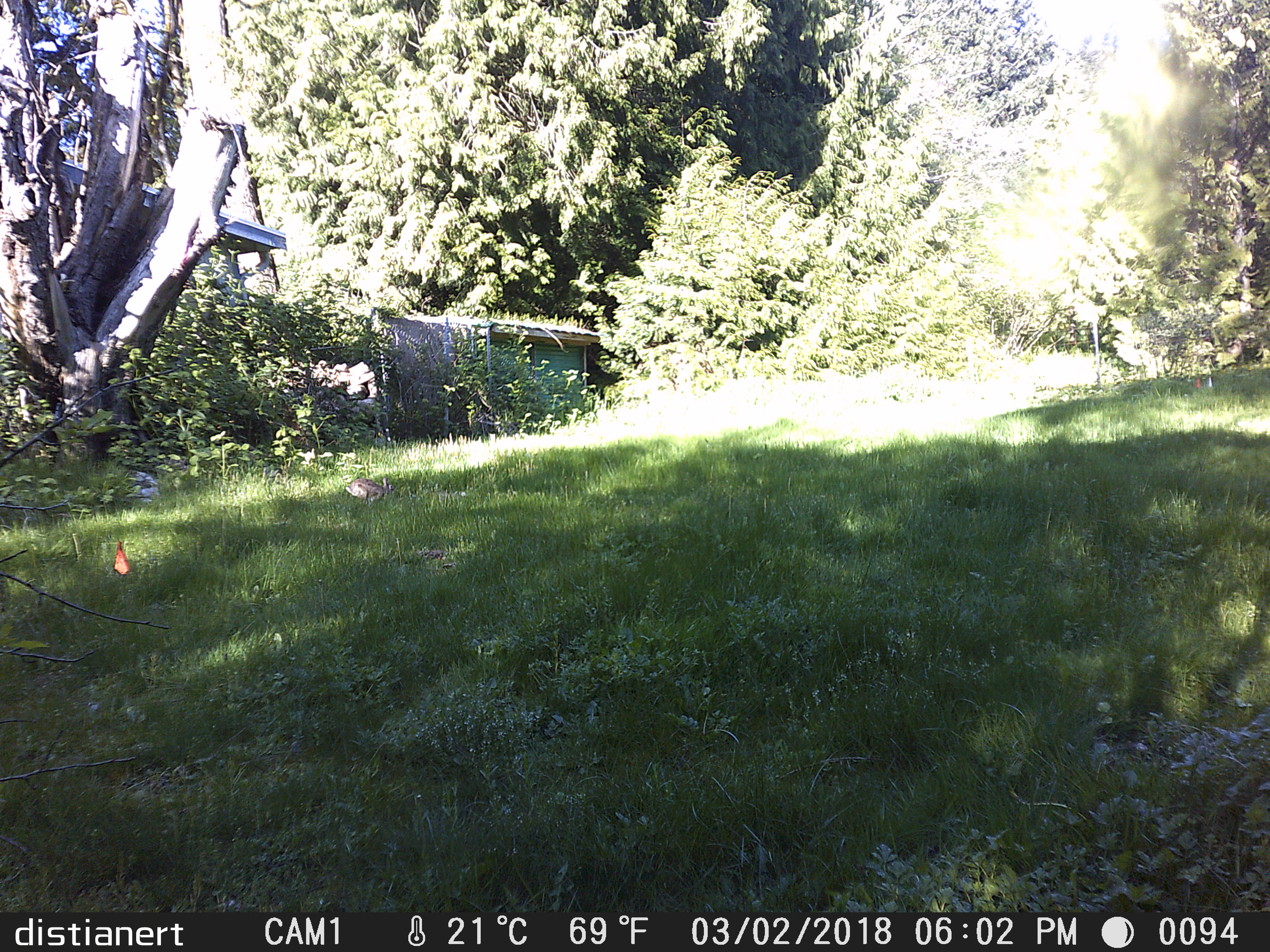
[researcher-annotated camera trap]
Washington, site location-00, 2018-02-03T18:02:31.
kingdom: Animalia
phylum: Chordata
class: Mammalia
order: Lagomorpha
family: Leporidae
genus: Sylvilagus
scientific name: Sylvilagus floridanus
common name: eastern cottontail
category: rabbit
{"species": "rabbit (eastern cottontail) (Sylvilagus floridanus)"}